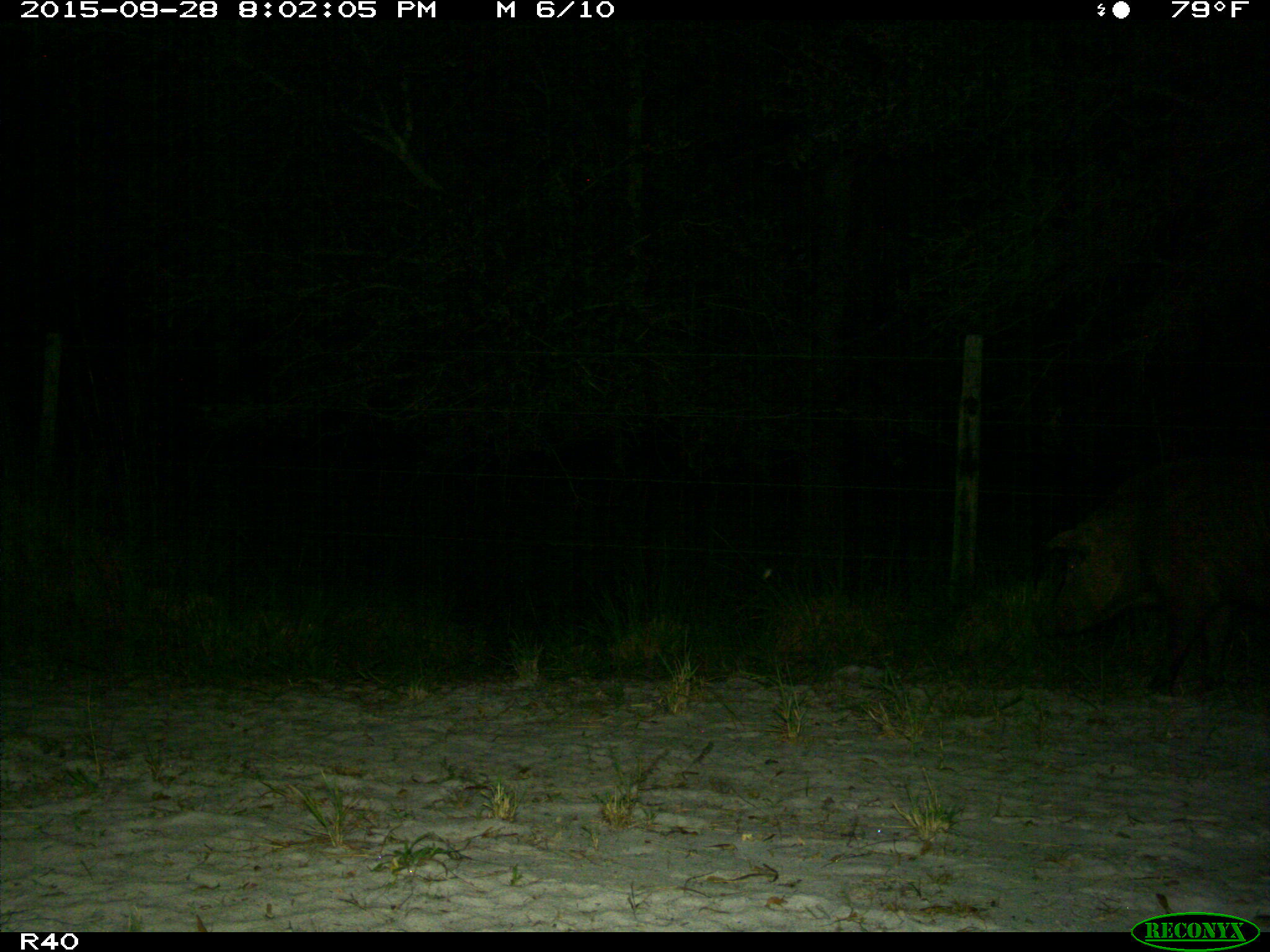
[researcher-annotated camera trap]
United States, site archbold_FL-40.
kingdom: Animalia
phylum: Chordata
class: Mammalia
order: Artiodactyla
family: Suidae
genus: Sus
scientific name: Sus scrofa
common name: wild boar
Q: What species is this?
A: Sus scrofa (wild boar).